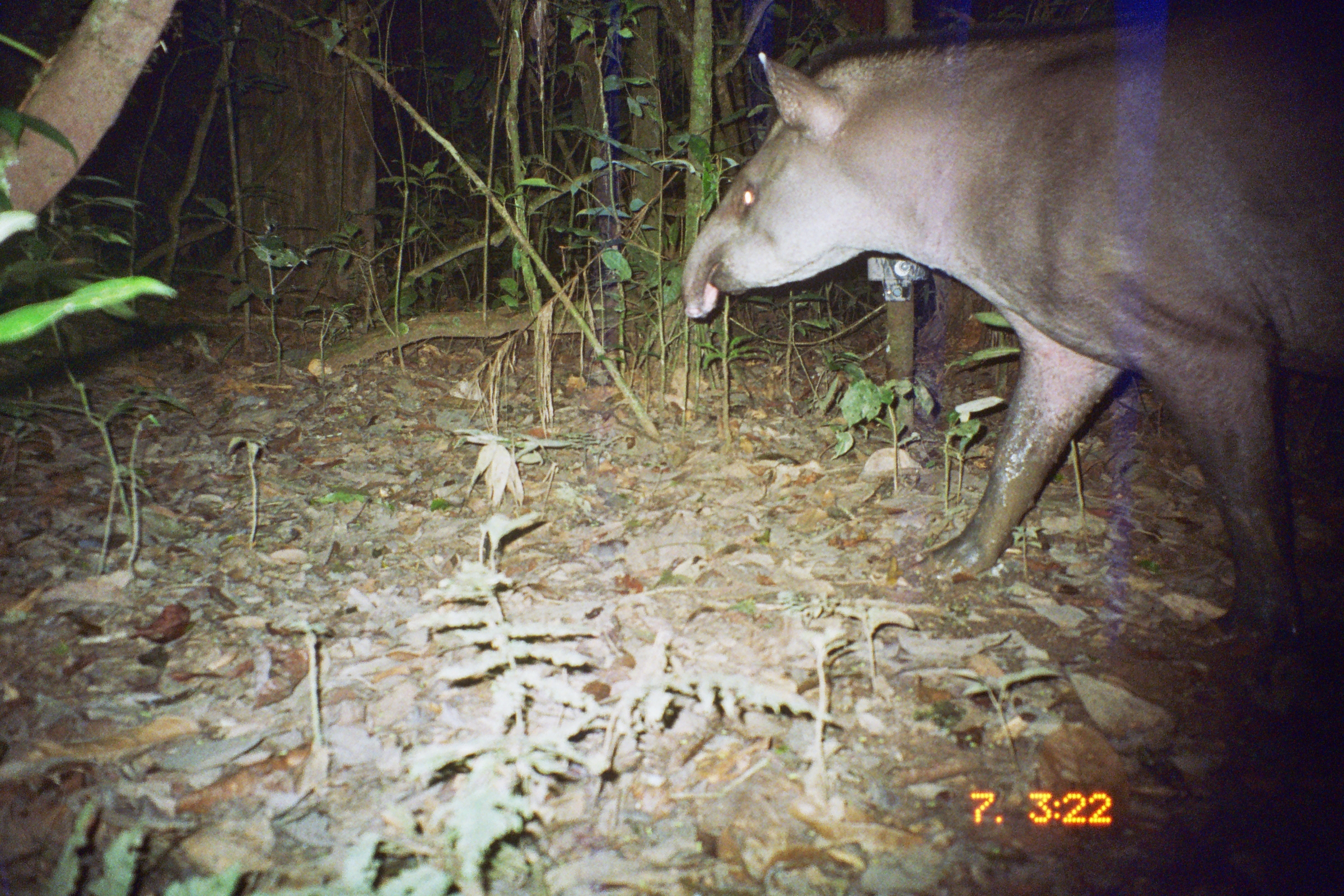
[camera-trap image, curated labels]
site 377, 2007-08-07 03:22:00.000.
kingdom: Animalia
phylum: Chordata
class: Mammalia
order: Perissodactyla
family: Tapiridae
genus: Tapirus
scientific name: Tapirus terrestris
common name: south american tapir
Tapirus terrestris (south american tapir).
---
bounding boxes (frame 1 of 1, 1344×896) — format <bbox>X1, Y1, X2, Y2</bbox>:
tapirus terrestris: <bbox>676, 15, 1344, 646</bbox>